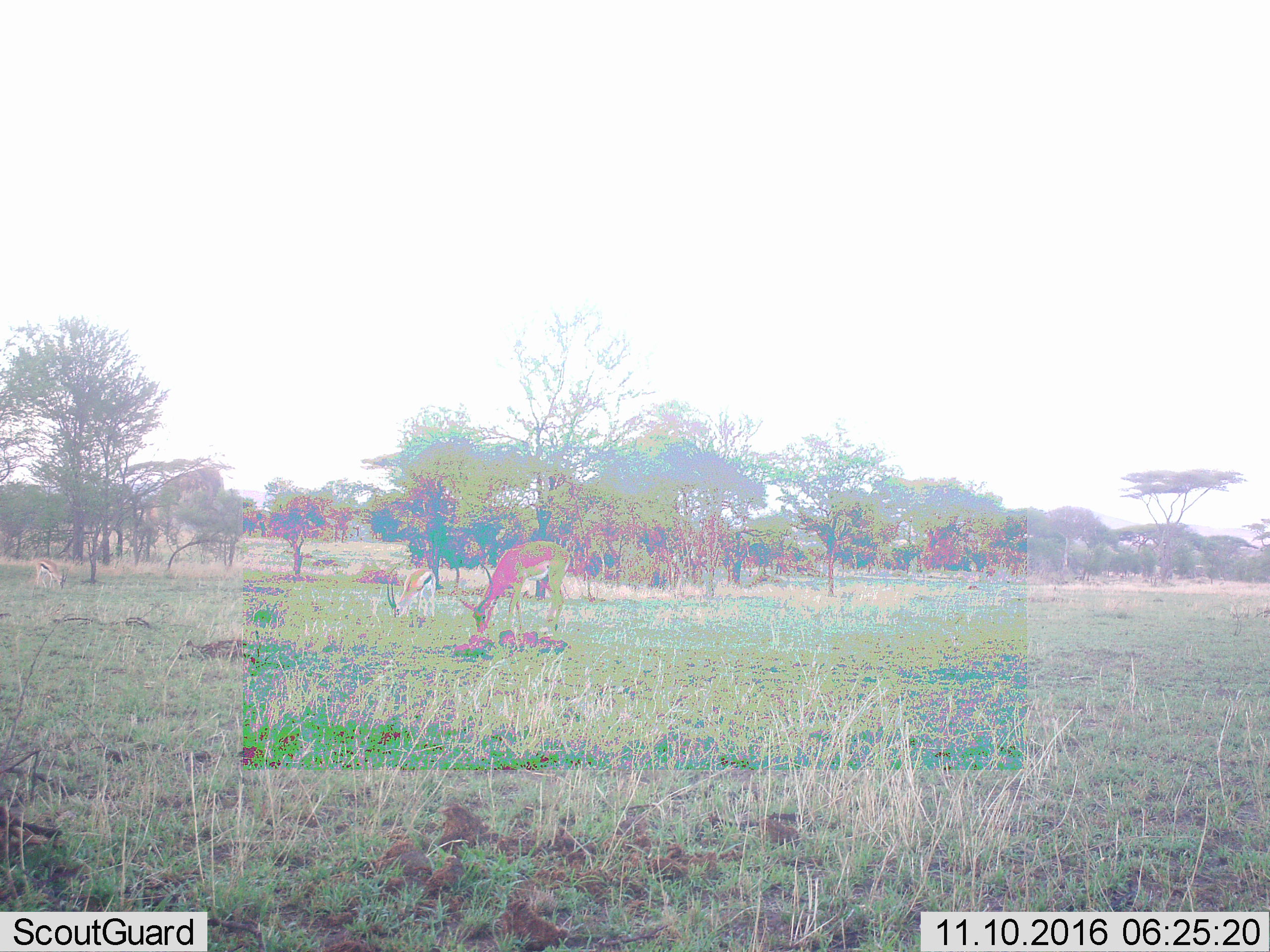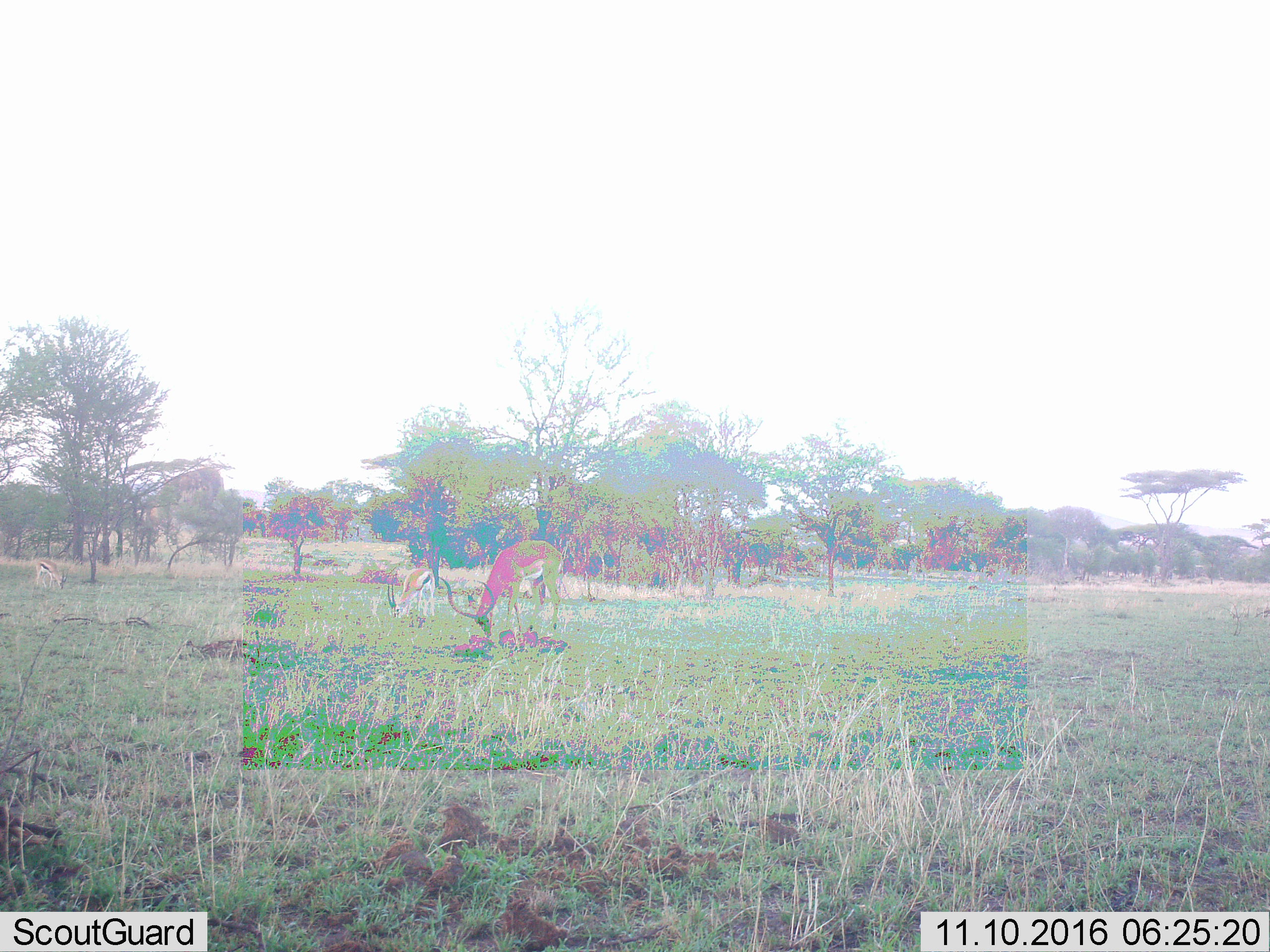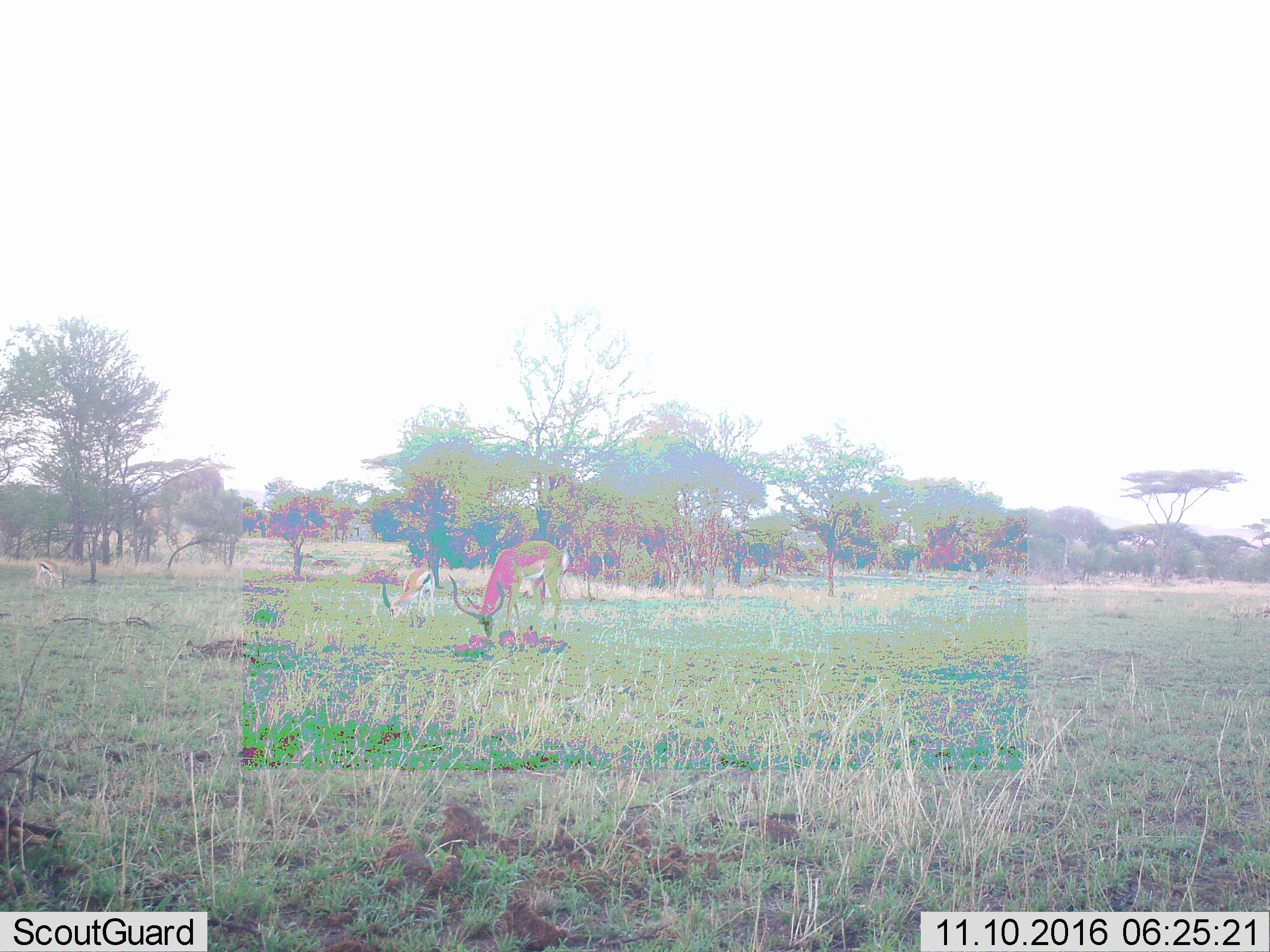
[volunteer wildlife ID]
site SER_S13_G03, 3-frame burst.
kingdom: Animalia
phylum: Chordata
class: Mammalia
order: Artiodactyla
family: Bovidae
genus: Eudorcas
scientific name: Eudorcas thomsonii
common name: thomson's gazelle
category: gazellethomsons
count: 2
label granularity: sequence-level